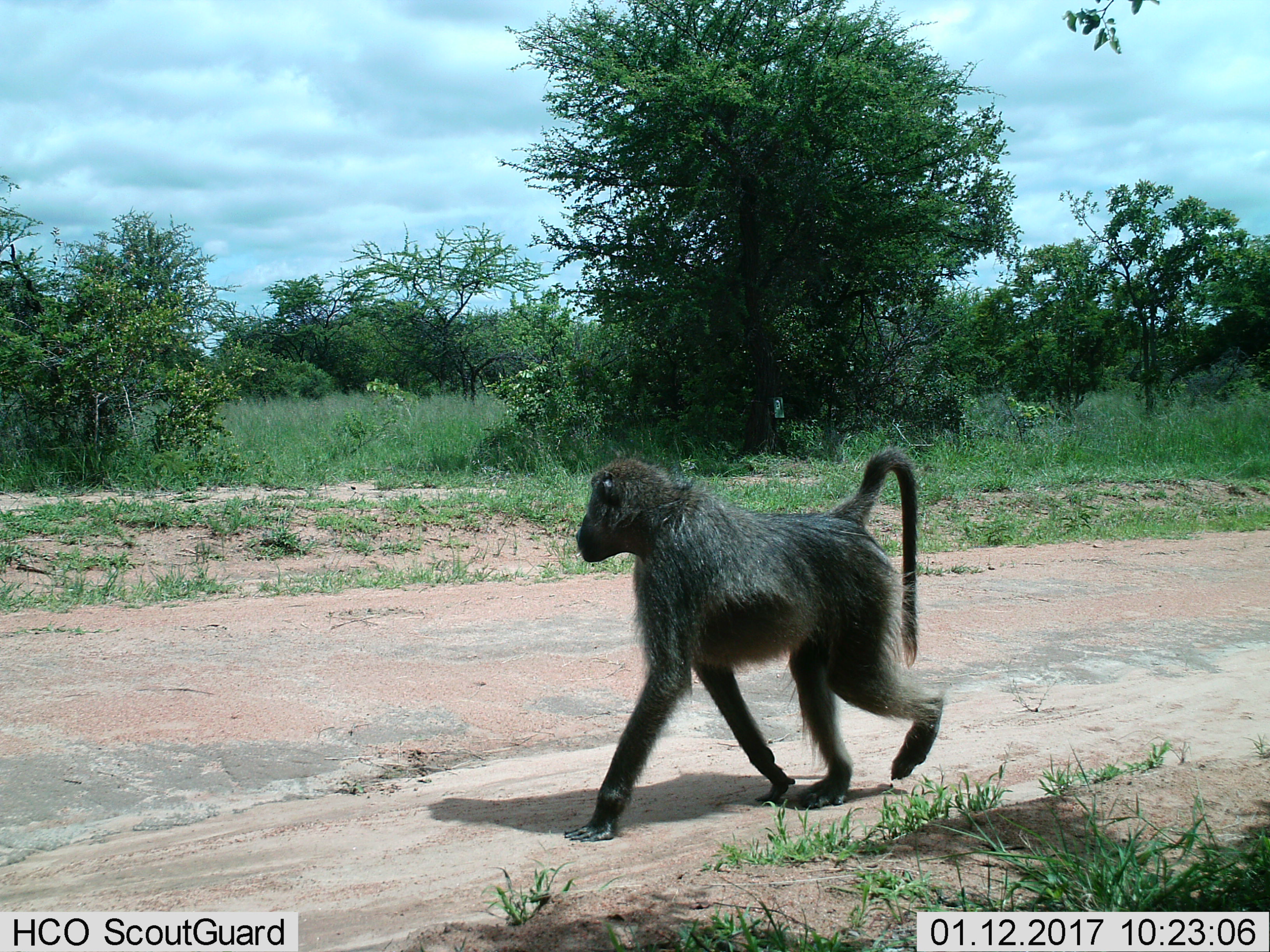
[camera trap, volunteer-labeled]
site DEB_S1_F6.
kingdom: Animalia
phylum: Chordata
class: Mammalia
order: Primates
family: Cercopithecidae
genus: Papio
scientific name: Papio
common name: baboon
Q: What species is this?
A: Baboon (Papio).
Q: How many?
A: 1.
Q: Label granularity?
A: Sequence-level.